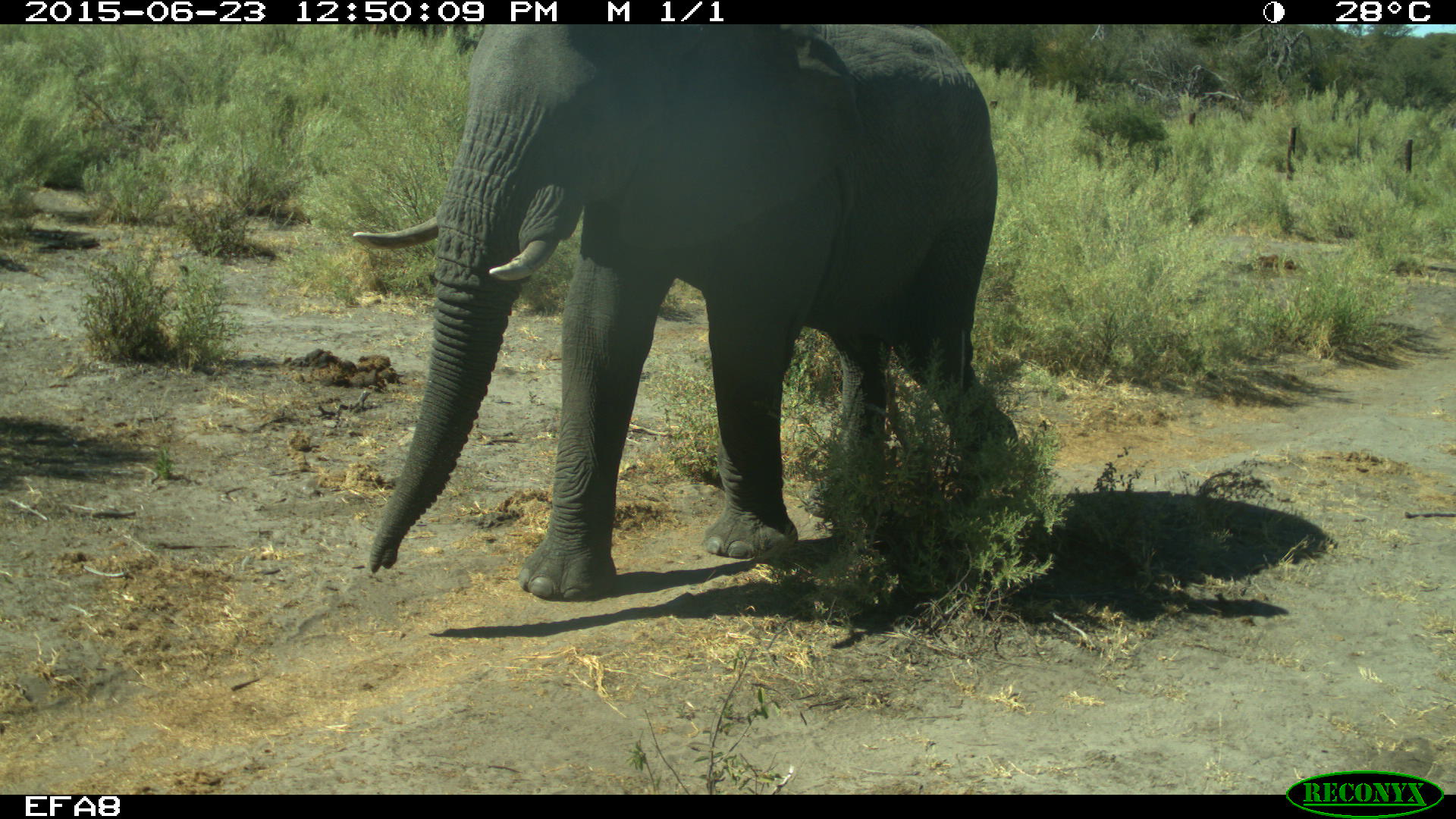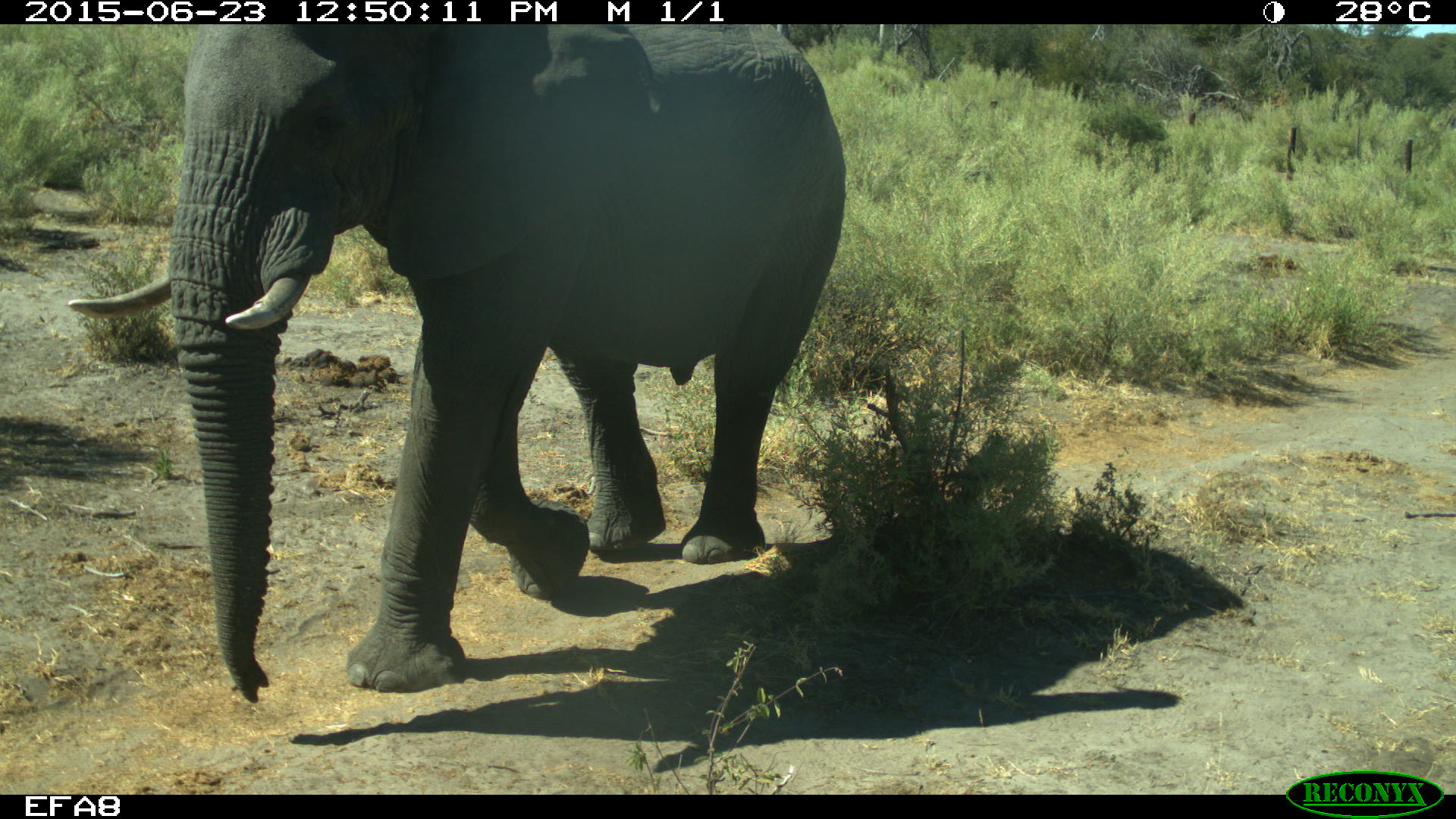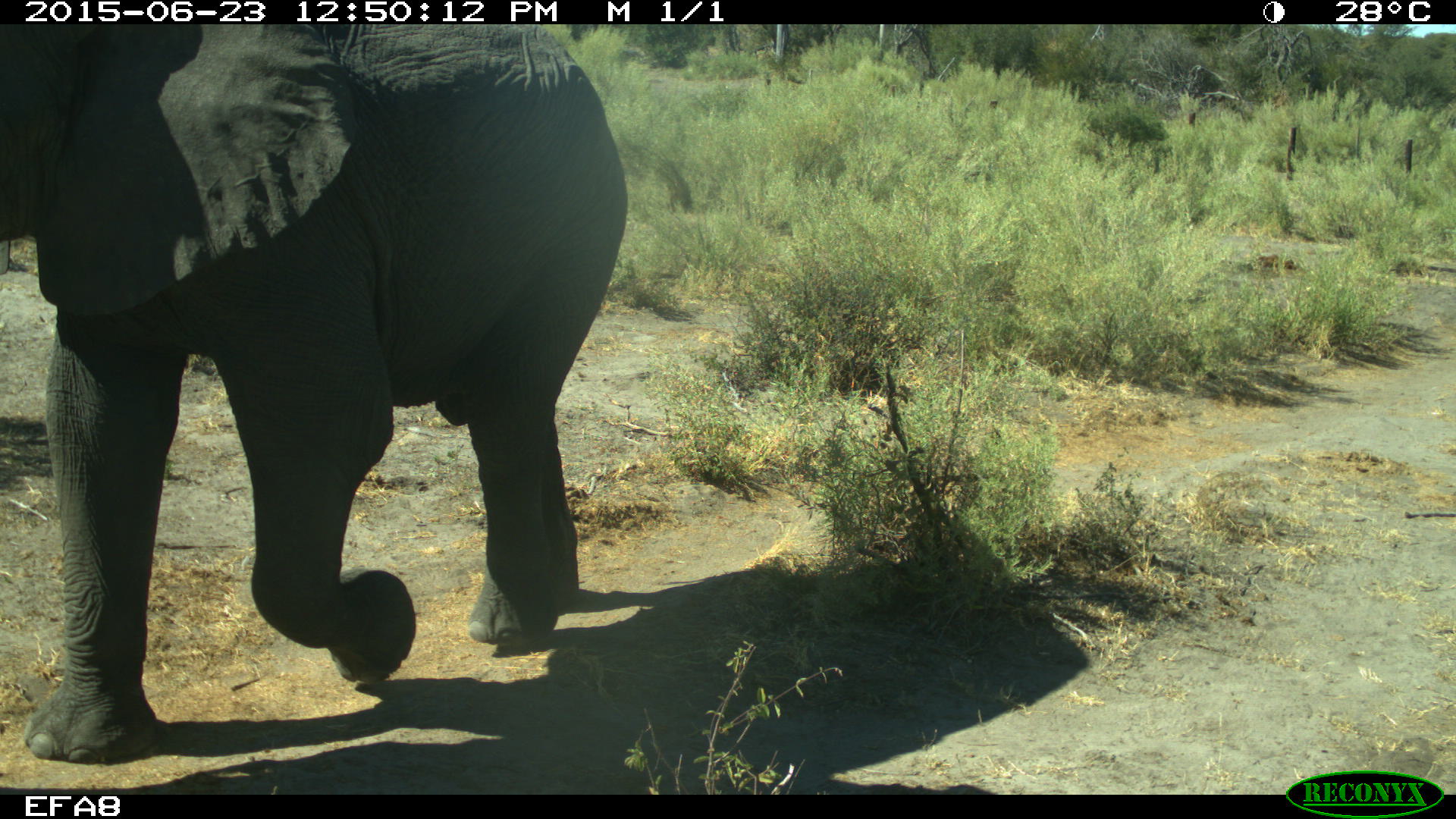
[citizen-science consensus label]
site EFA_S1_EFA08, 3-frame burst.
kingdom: Animalia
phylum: Chordata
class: Mammalia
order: Proboscidea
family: Elephantidae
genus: Loxodonta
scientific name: Loxodonta africana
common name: african bush elephant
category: elephant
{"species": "elephant (african bush elephant) (Loxodonta africana)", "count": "1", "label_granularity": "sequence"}